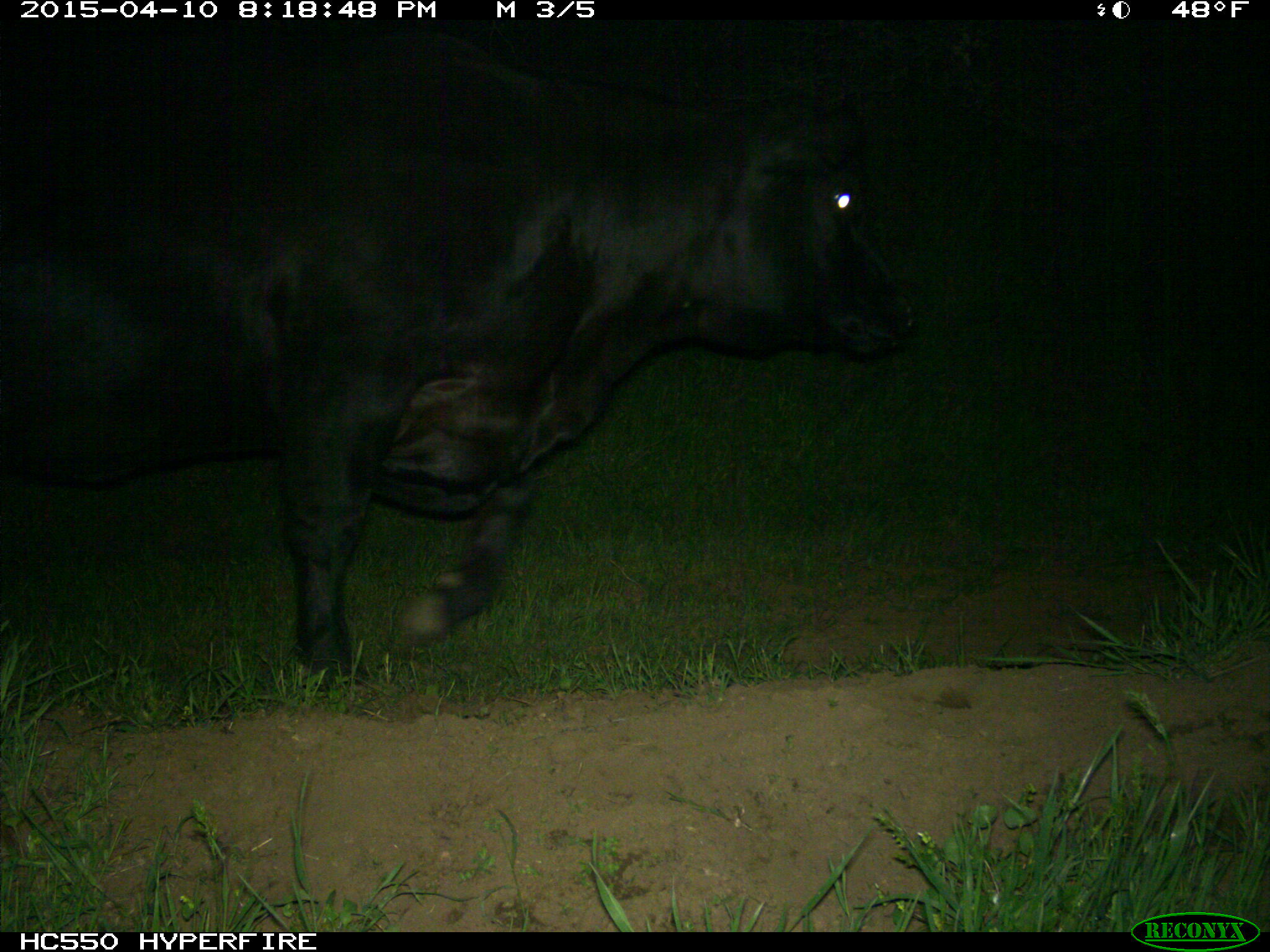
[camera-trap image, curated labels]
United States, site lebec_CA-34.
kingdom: Animalia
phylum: Chordata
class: Mammalia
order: Artiodactyla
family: Bovidae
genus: Bos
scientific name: Bos taurus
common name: domestic cow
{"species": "Bos taurus (domestic cow)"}